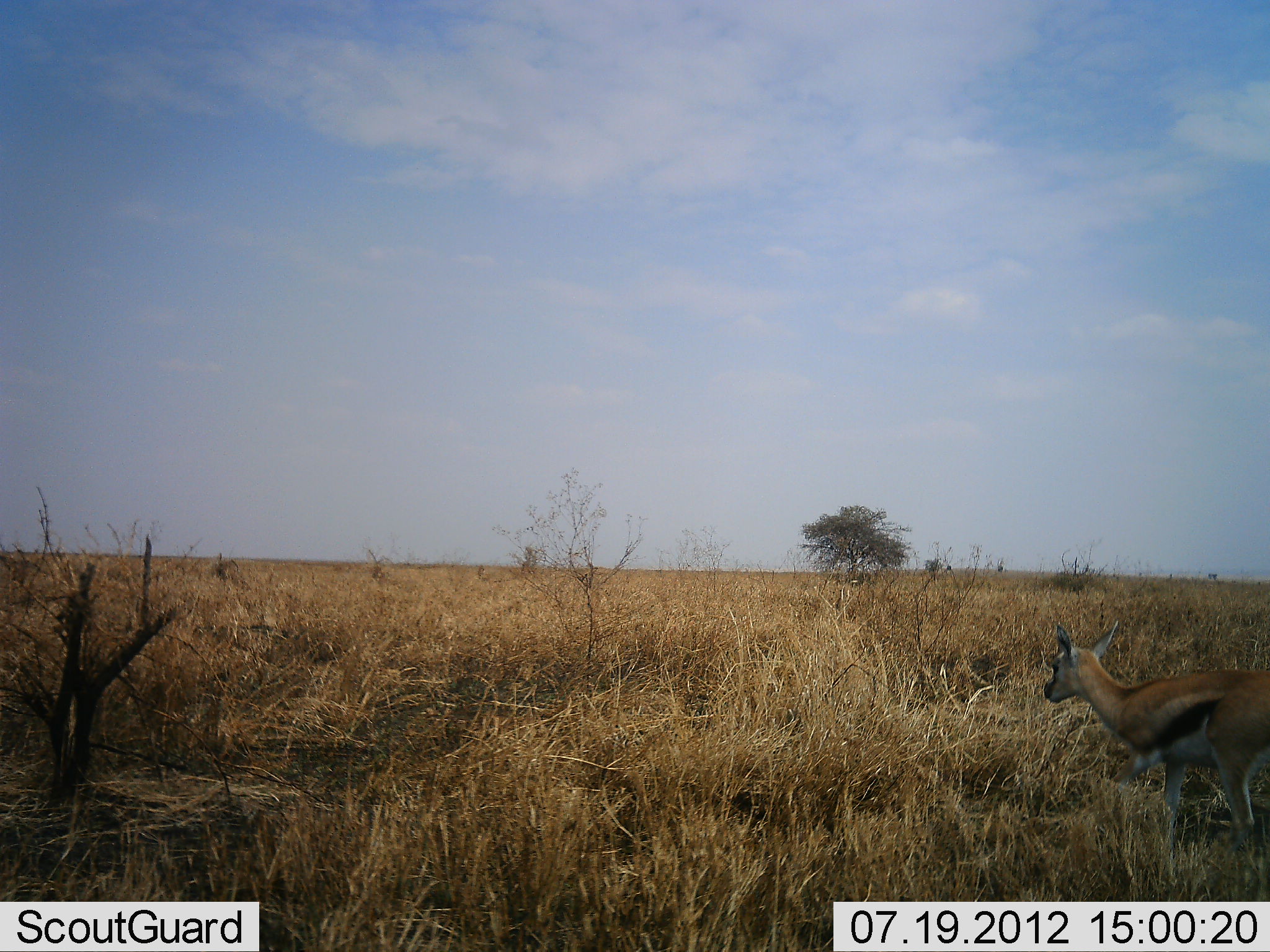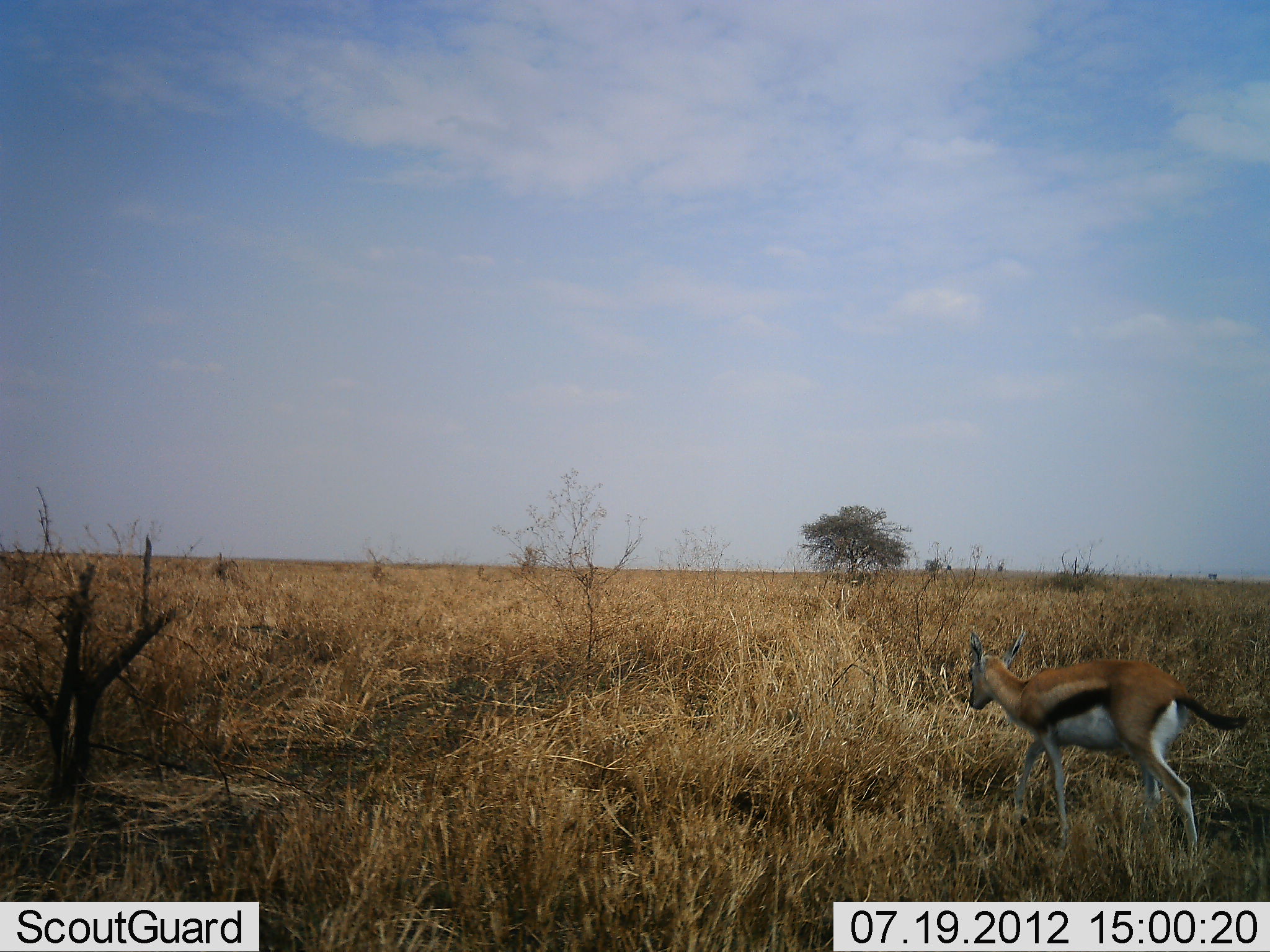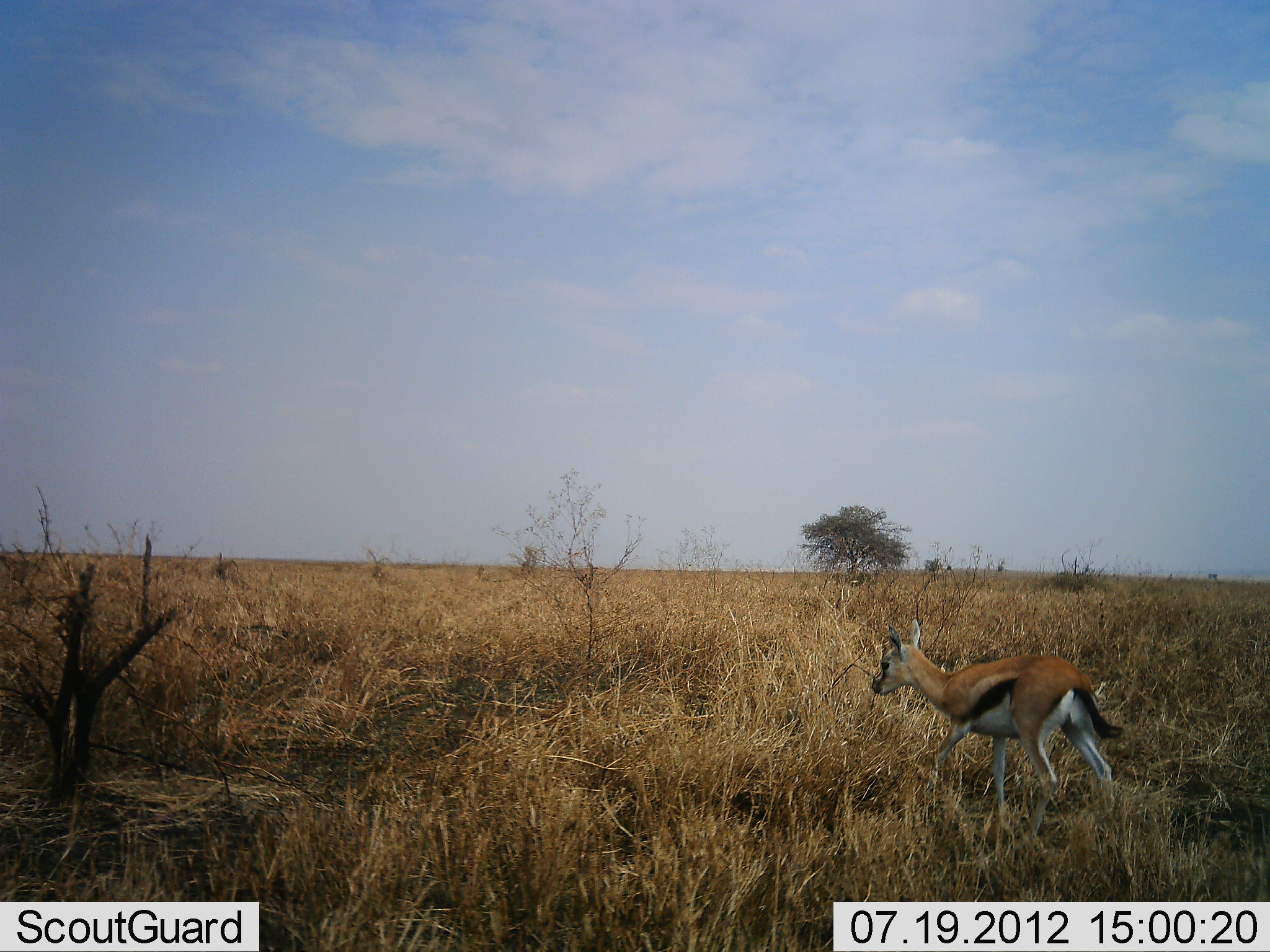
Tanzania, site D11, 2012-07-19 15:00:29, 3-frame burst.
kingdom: Animalia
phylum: Chordata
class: Mammalia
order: Artiodactyla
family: Bovidae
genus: Eudorcas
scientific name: Eudorcas thomsonii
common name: thomson's gazelle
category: gazellethomsons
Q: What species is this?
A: Gazellethomsons (thomson's gazelle) (Eudorcas thomsonii).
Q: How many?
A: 1.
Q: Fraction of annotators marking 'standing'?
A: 10%.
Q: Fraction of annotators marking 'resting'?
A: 0%.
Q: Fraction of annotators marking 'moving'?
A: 90%.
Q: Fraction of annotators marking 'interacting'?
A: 0%.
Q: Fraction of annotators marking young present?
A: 0%.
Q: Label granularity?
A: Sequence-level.